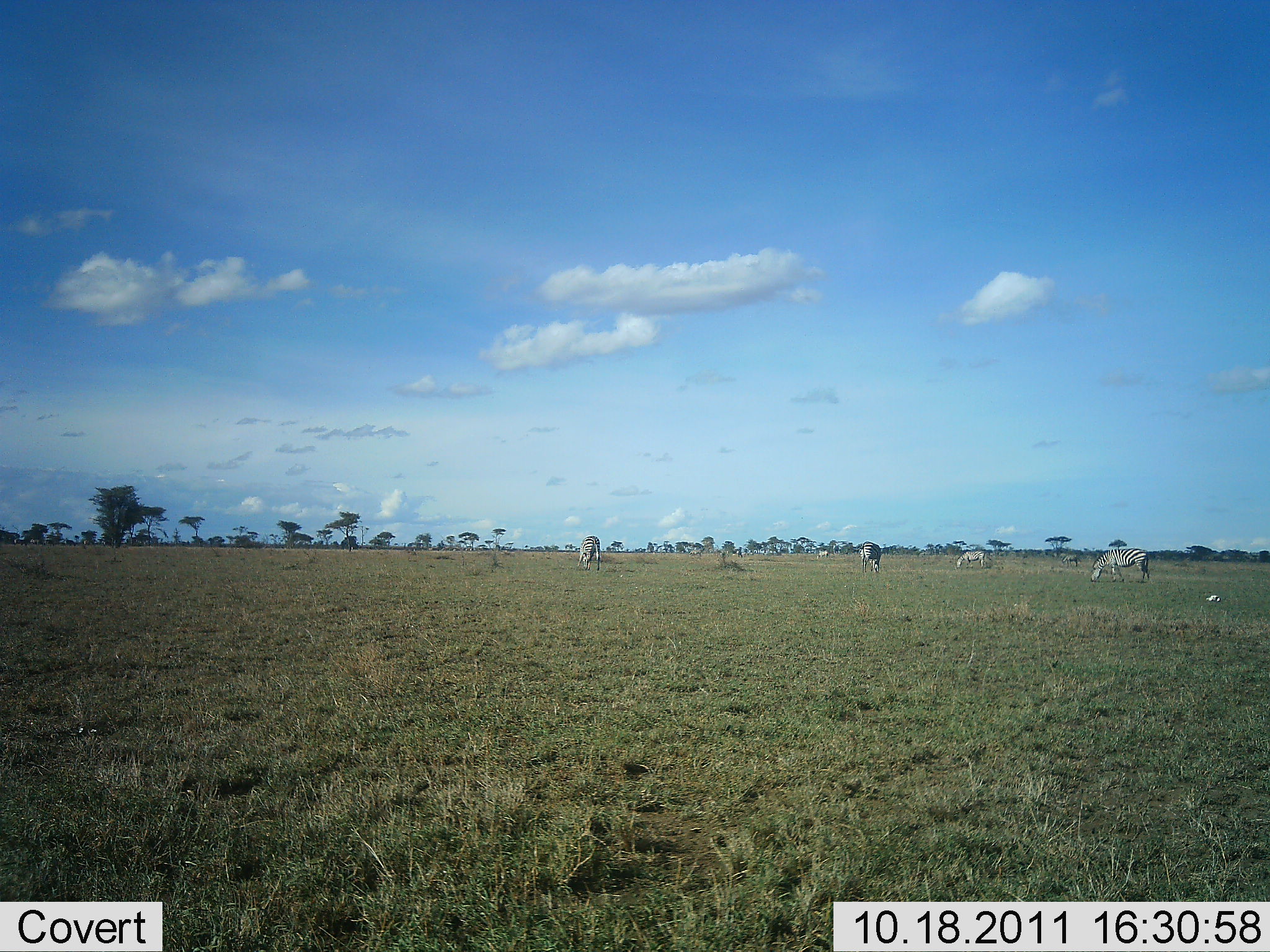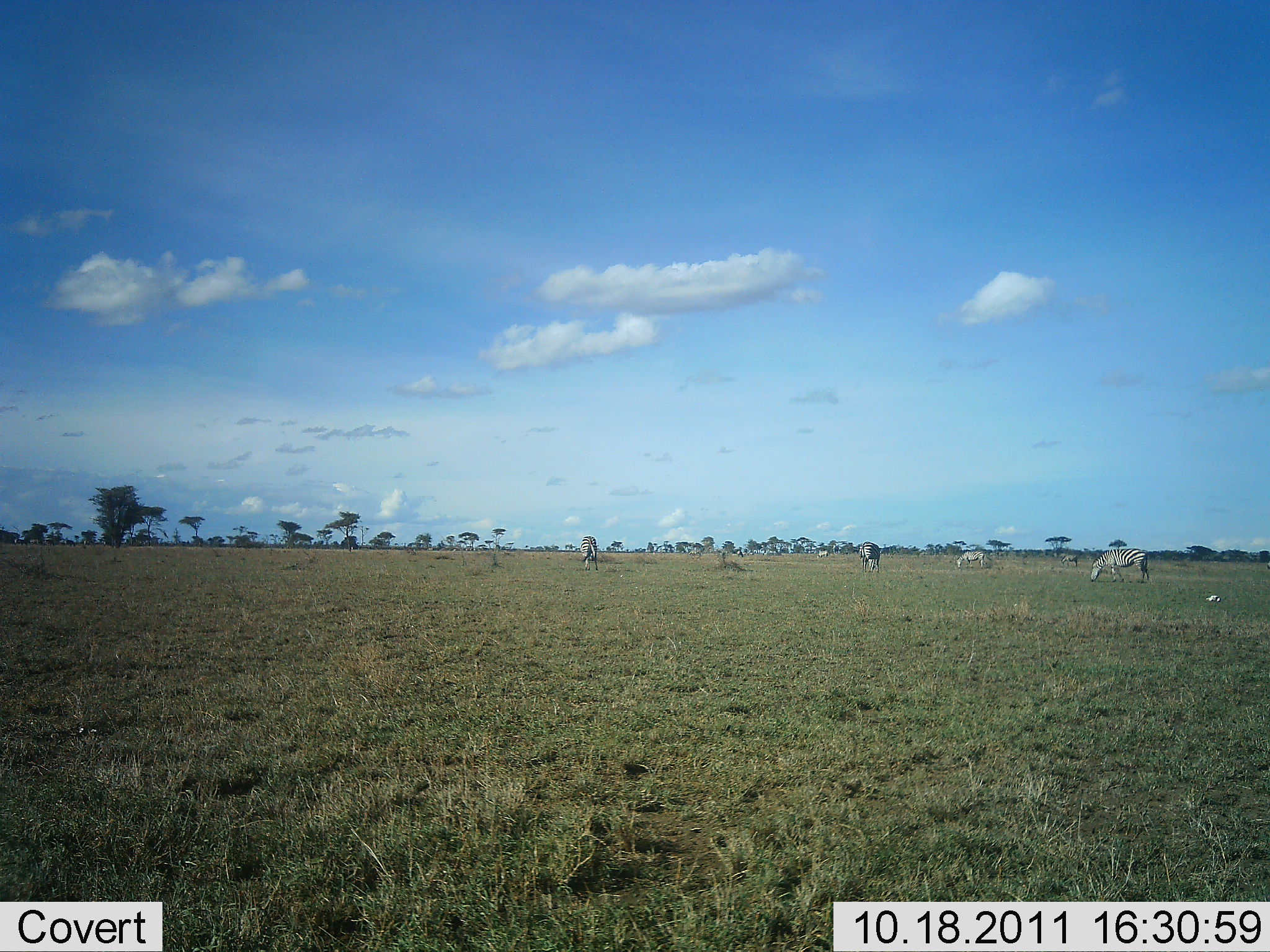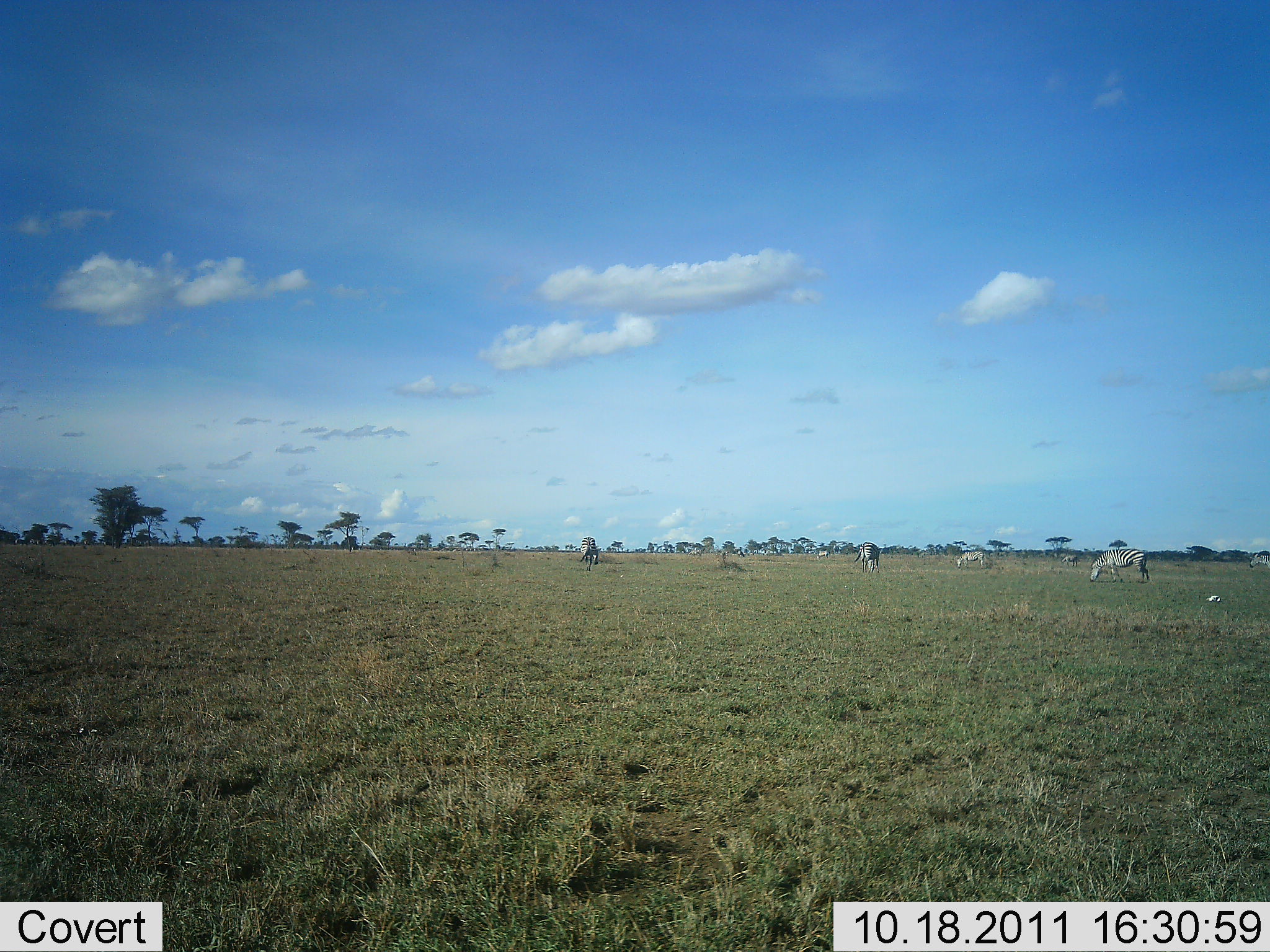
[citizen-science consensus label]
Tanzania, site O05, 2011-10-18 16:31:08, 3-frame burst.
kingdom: Animalia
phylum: Chordata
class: Mammalia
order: Perissodactyla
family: Equidae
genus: Equus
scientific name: Equus quagga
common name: plains zebra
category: zebra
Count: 4.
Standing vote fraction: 53%.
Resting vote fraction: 0%.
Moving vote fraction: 7%.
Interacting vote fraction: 0%.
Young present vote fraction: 0%.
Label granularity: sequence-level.